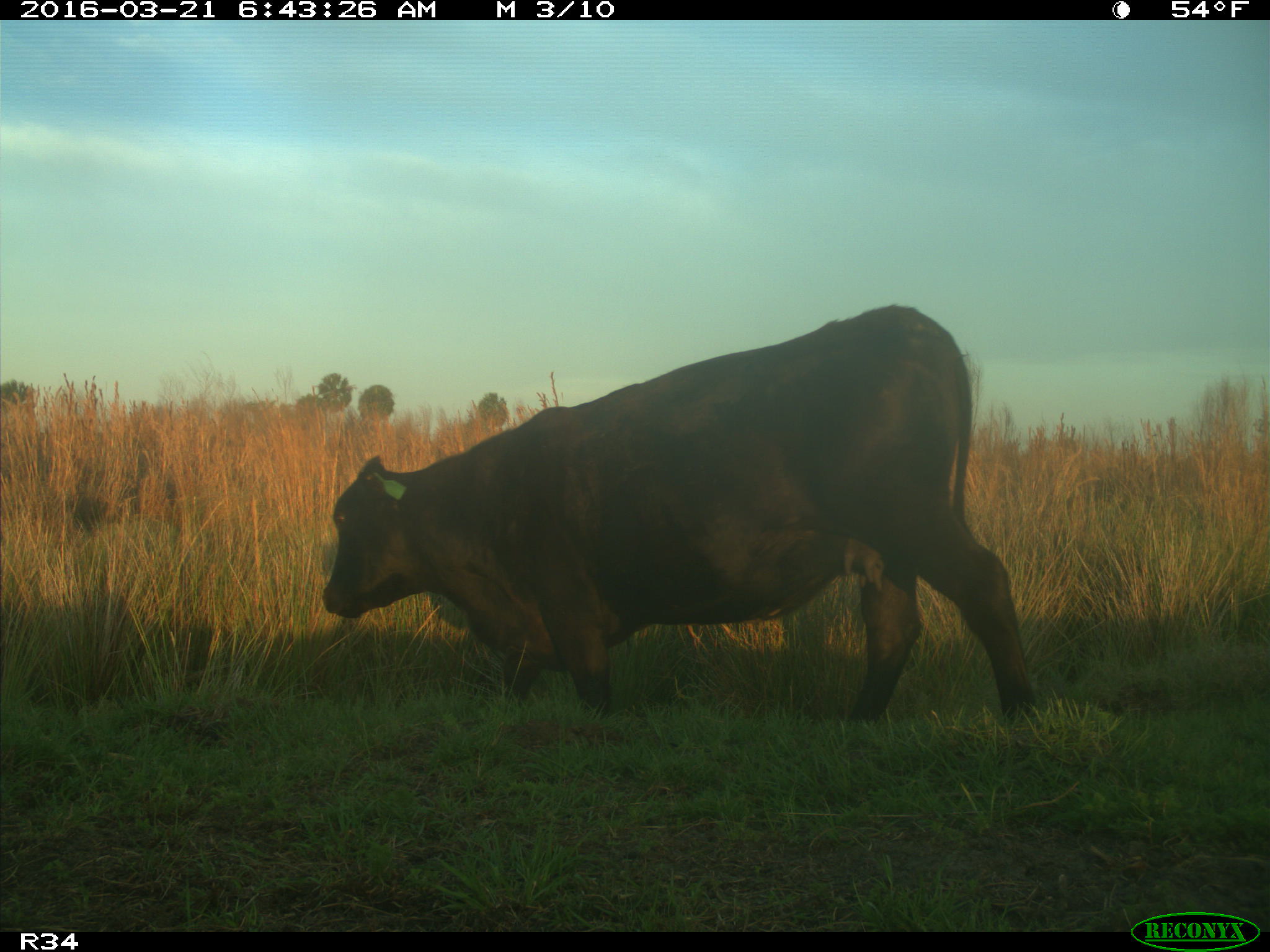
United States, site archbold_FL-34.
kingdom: Animalia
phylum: Chordata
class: Mammalia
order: Artiodactyla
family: Bovidae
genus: Bos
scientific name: Bos taurus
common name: domestic cow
Bos taurus (domestic cow).